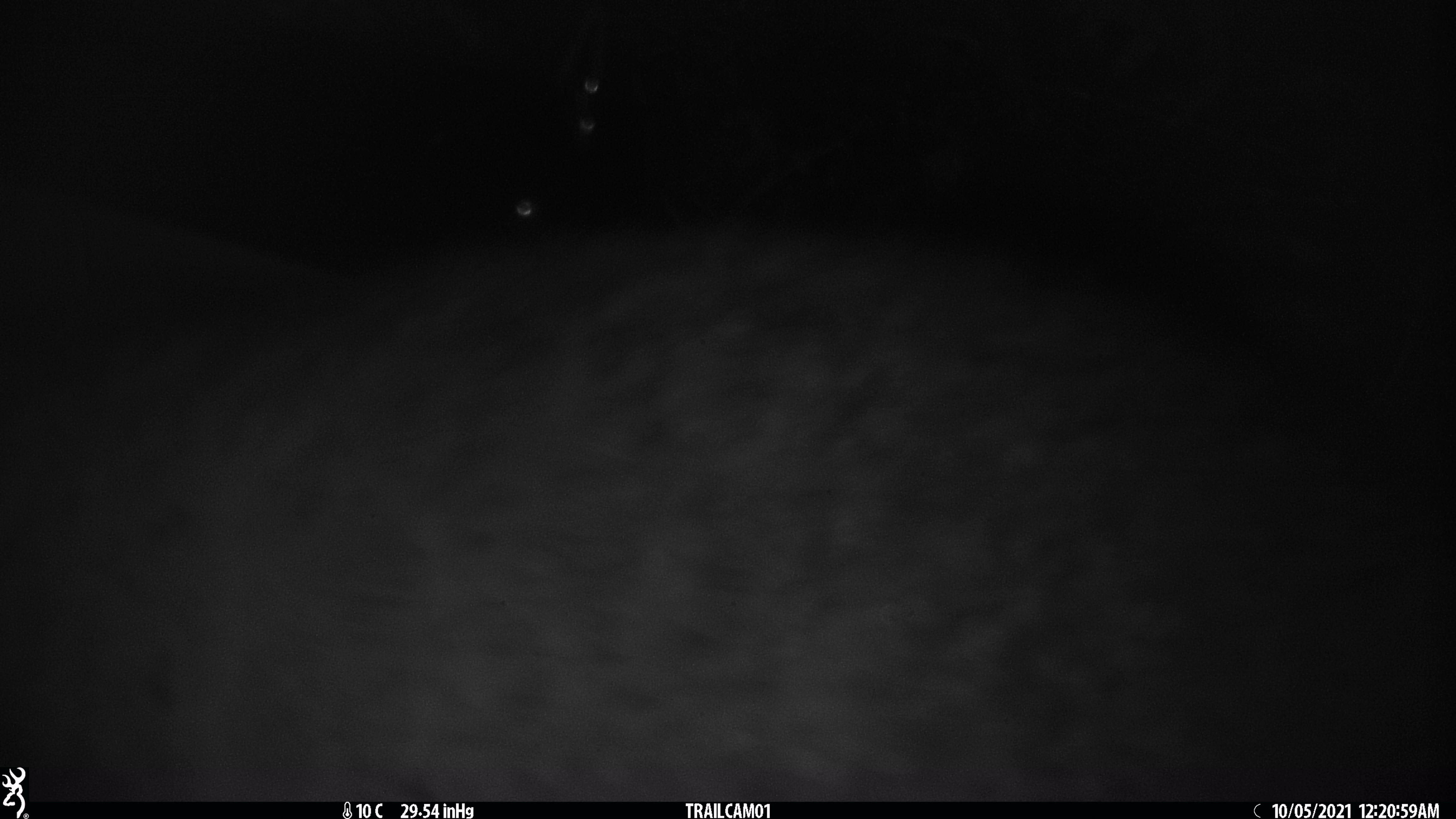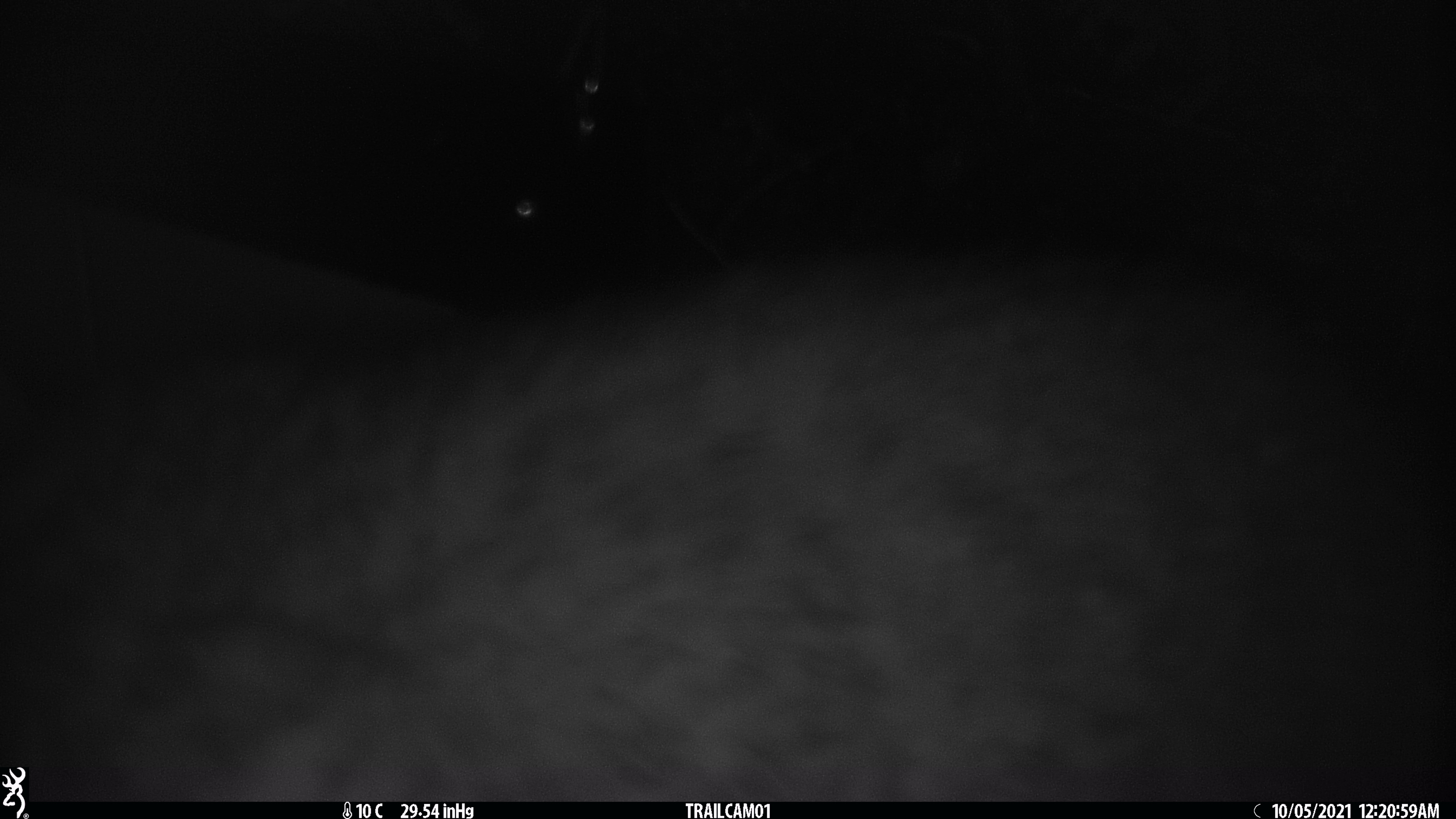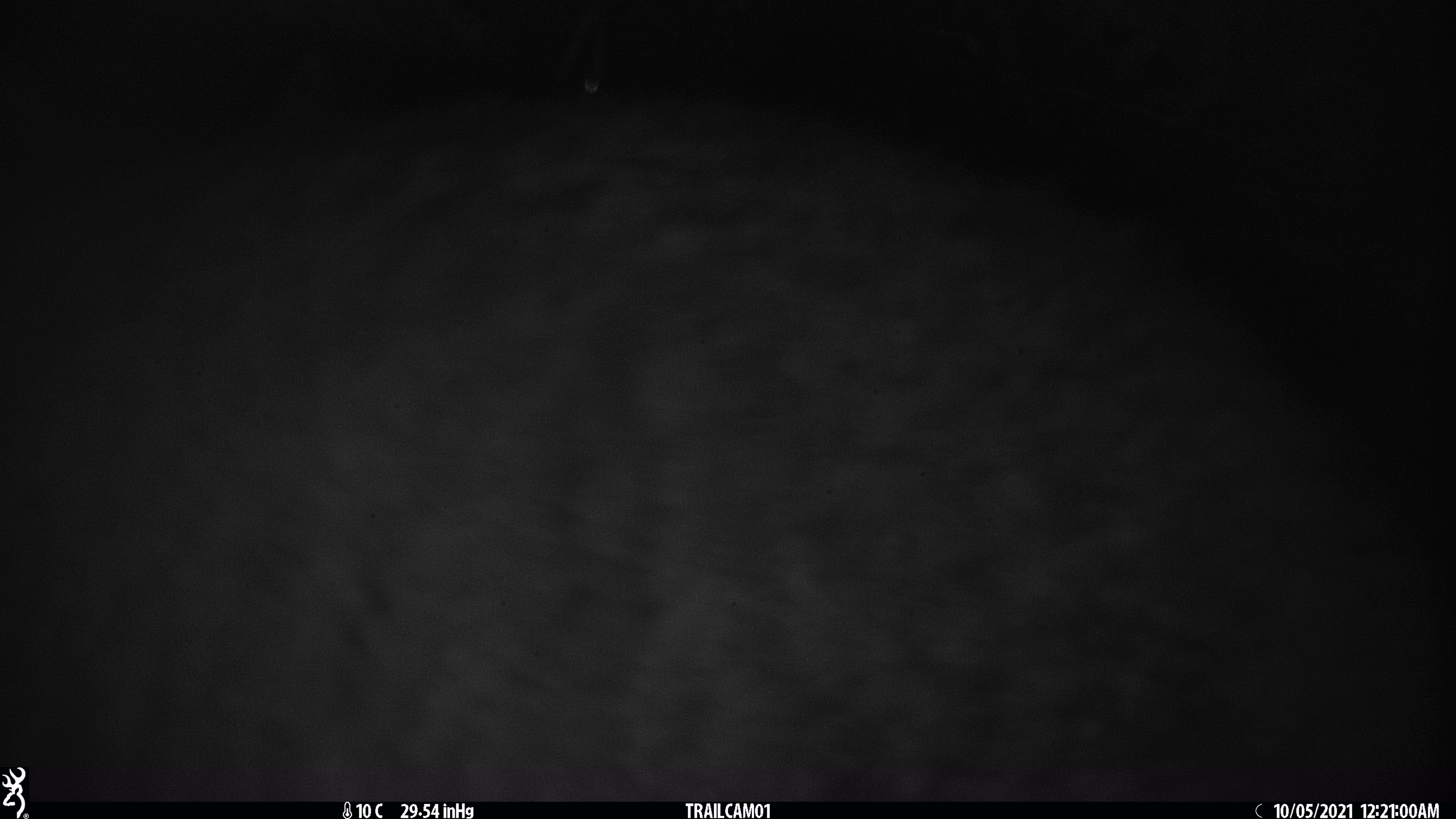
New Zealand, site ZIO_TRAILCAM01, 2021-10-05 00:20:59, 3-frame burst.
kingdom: Animalia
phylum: Chordata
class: Mammalia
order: Diprotodontia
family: Phalangeridae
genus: Trichosurus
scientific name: Trichosurus vulpecula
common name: common brushtail possum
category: possum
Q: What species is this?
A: Possum (common brushtail possum) (Trichosurus vulpecula).